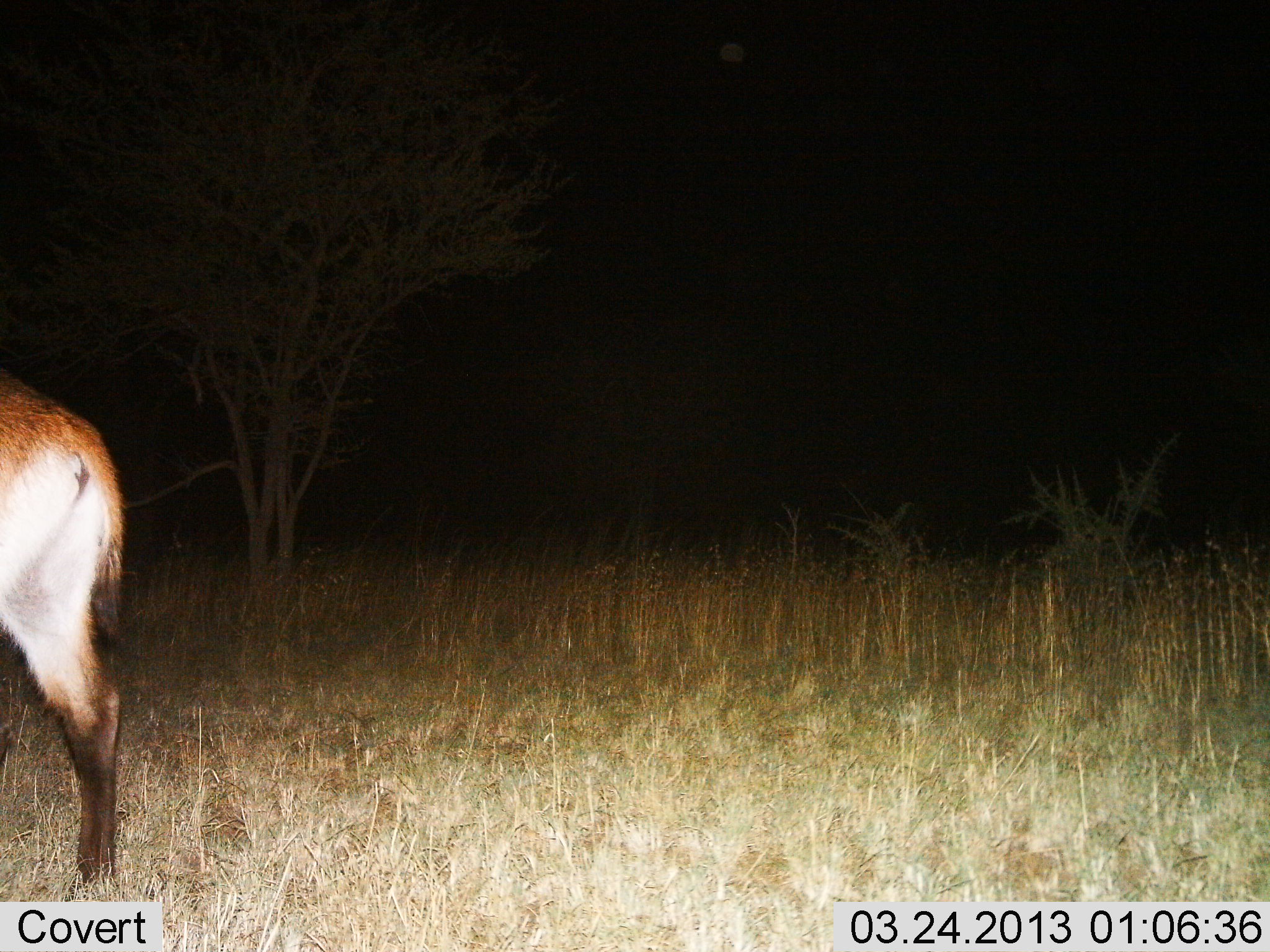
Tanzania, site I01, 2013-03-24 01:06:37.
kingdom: Animalia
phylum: Chordata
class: Mammalia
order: Artiodactyla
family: Bovidae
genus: Kobus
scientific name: Kobus ellipsiprymnus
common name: waterbuck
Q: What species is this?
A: Waterbuck (Kobus ellipsiprymnus).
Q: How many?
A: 1.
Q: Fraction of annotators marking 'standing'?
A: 50%.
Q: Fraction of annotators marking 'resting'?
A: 0%.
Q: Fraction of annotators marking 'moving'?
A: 57%.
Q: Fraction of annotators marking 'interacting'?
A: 0%.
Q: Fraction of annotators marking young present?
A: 0%.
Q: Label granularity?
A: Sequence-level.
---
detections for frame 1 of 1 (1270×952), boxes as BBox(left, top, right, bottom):
animal: BBox(0, 371, 126, 882)